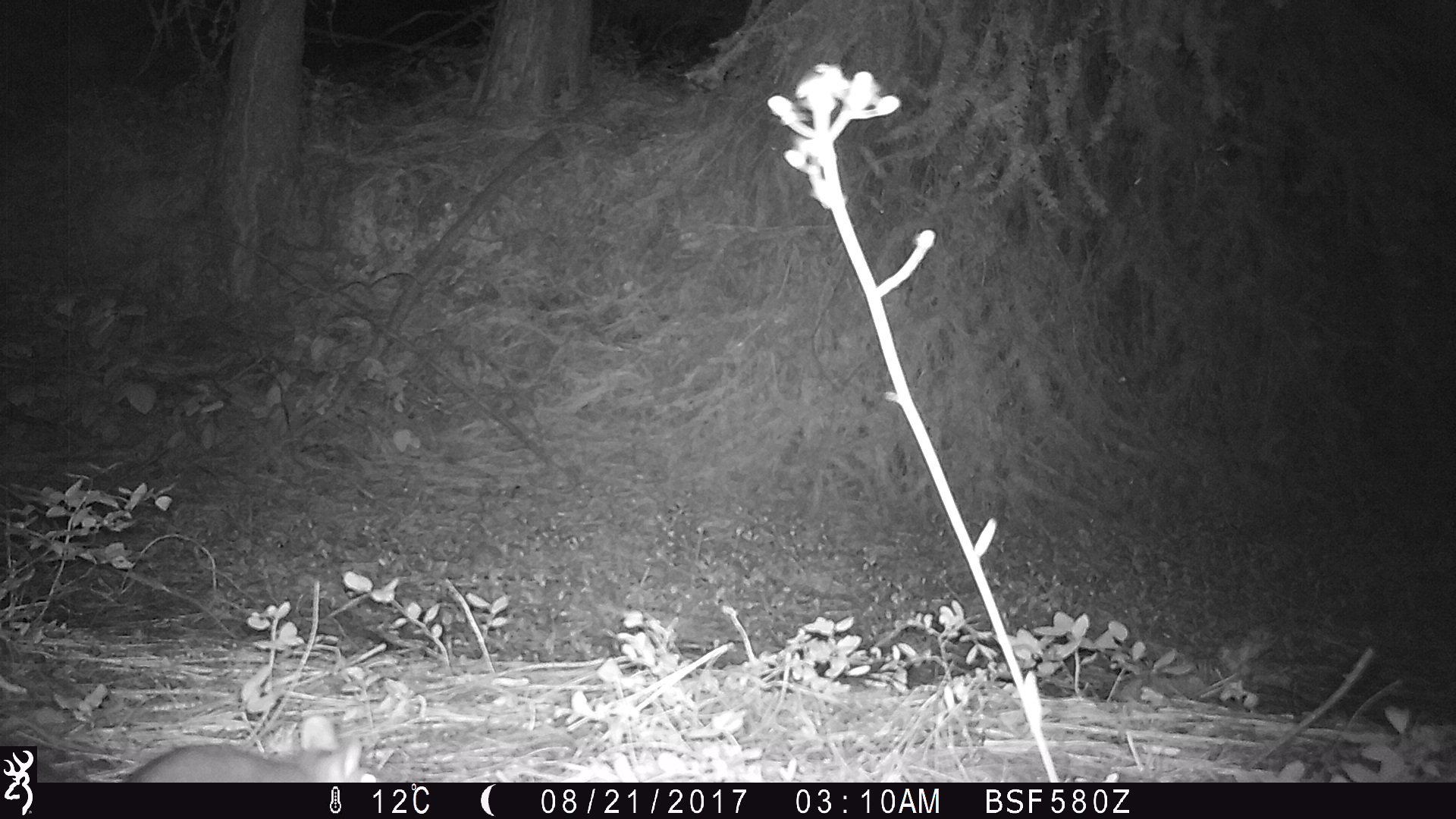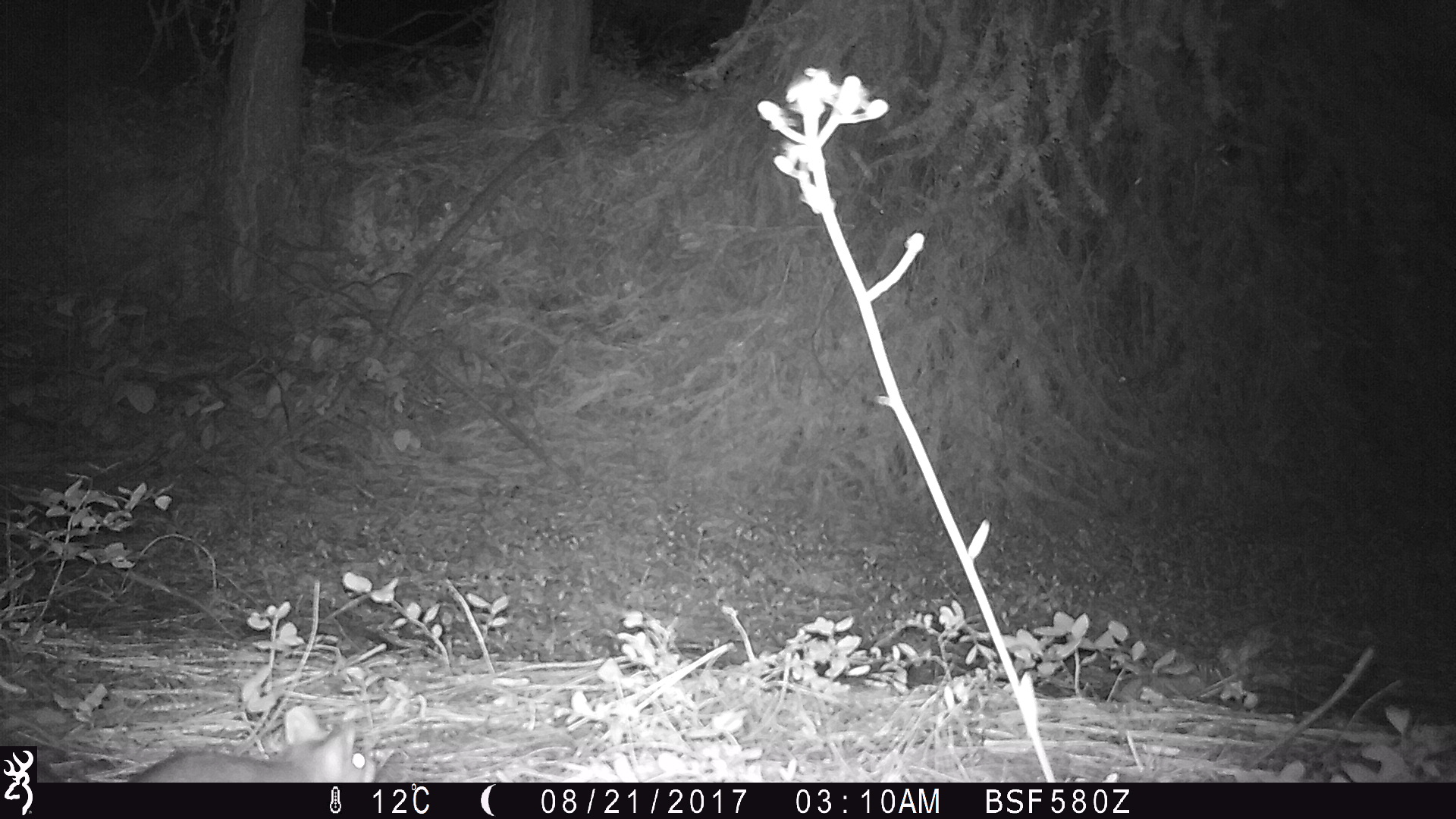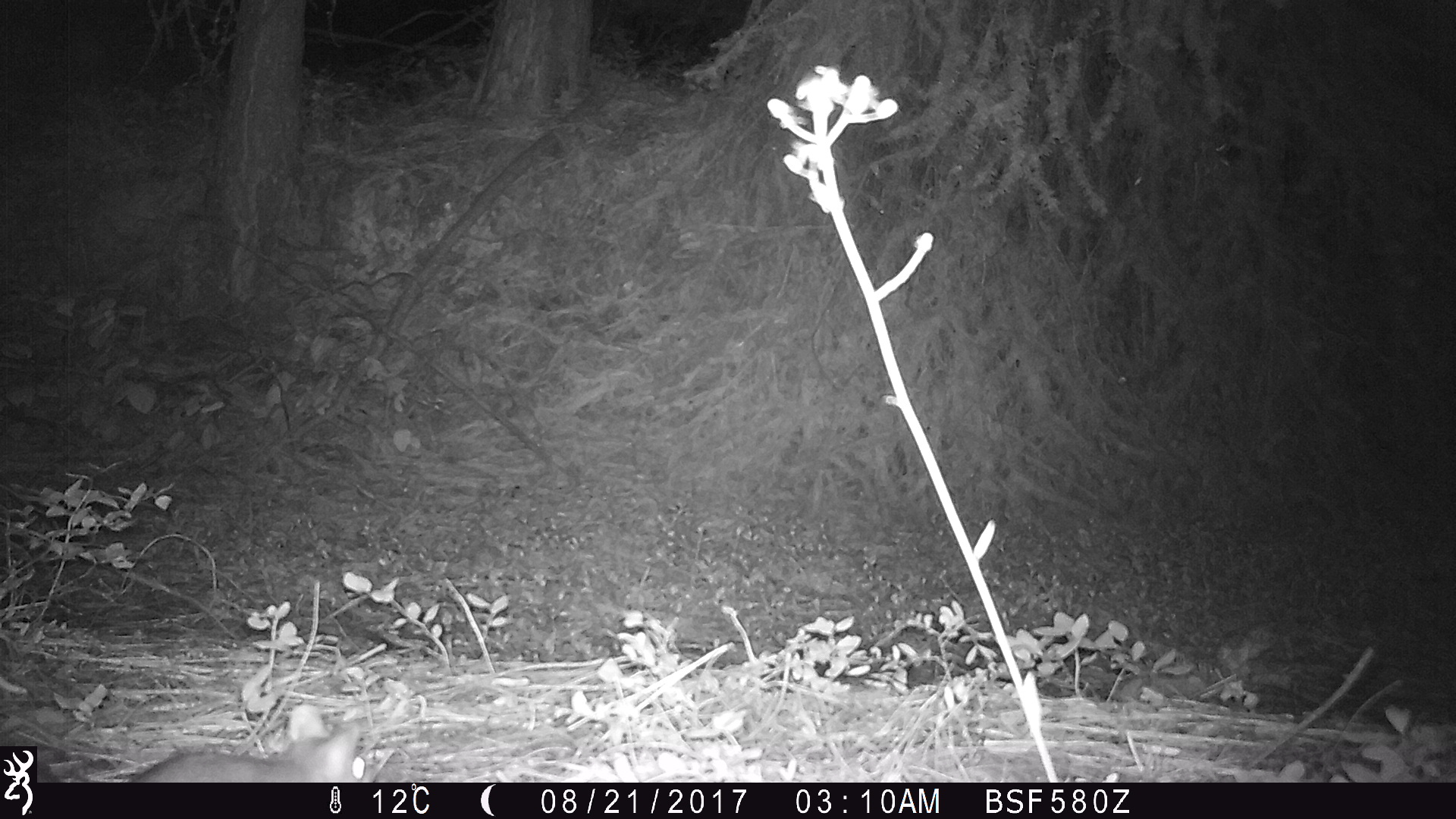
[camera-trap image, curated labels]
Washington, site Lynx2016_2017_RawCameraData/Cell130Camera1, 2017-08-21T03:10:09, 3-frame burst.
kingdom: Animalia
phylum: Chordata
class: Mammalia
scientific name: Mammalia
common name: small mammal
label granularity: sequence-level